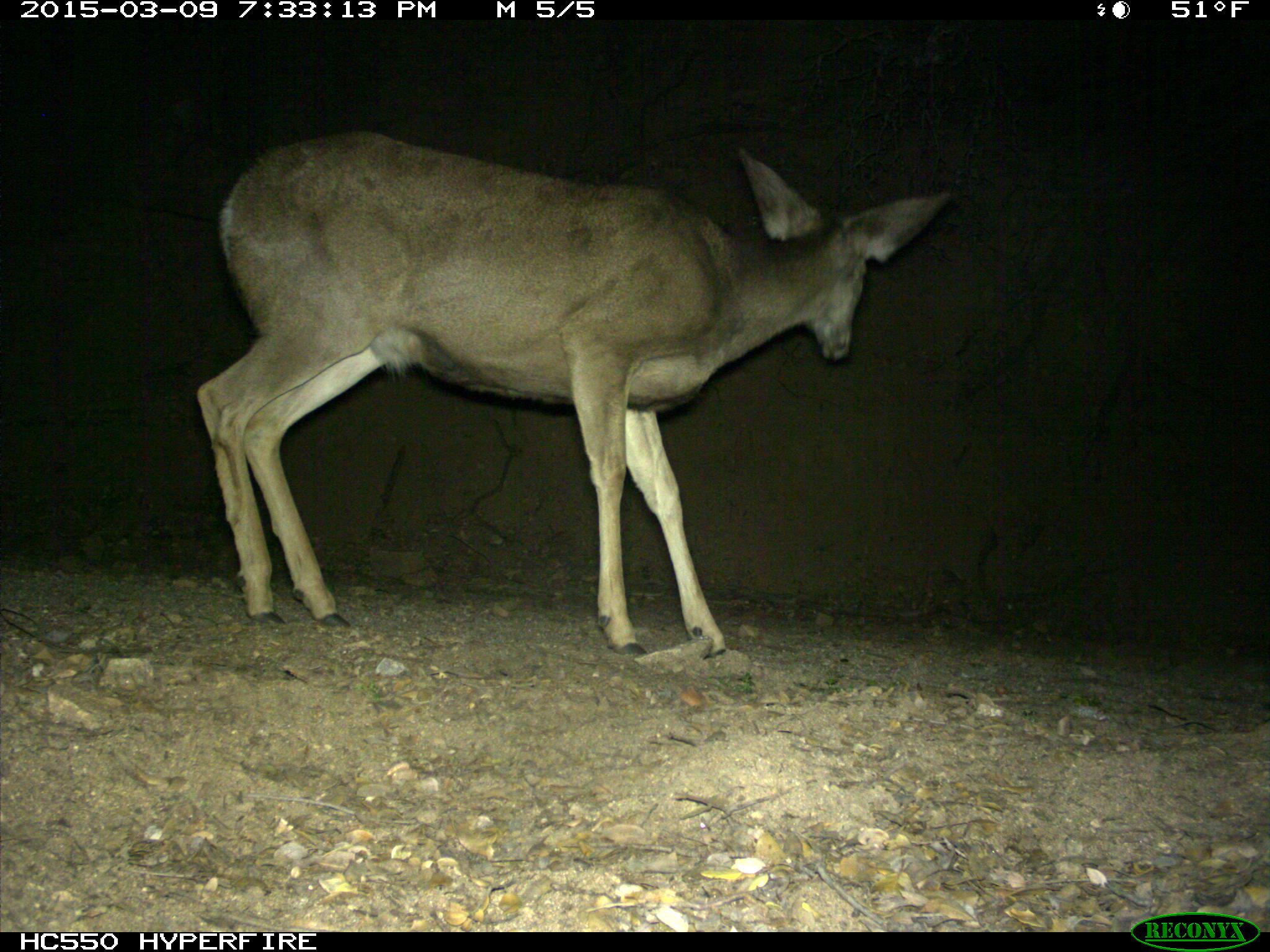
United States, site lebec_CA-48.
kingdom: Animalia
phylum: Chordata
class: Mammalia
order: Artiodactyla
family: Cervidae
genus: Odocoileus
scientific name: Odocoileus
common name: deer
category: unidentified deer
Unidentified deer (deer) (Odocoileus).